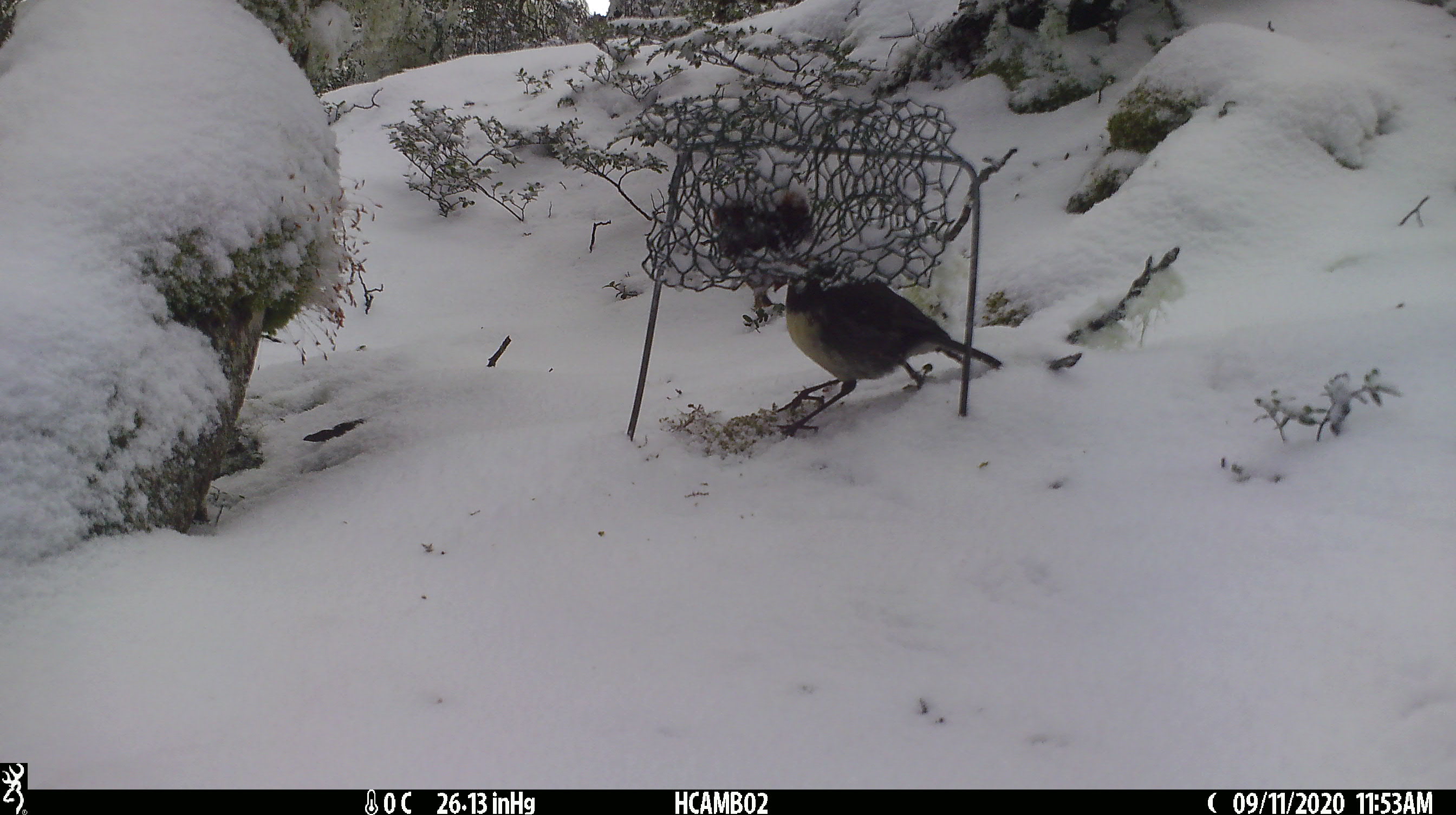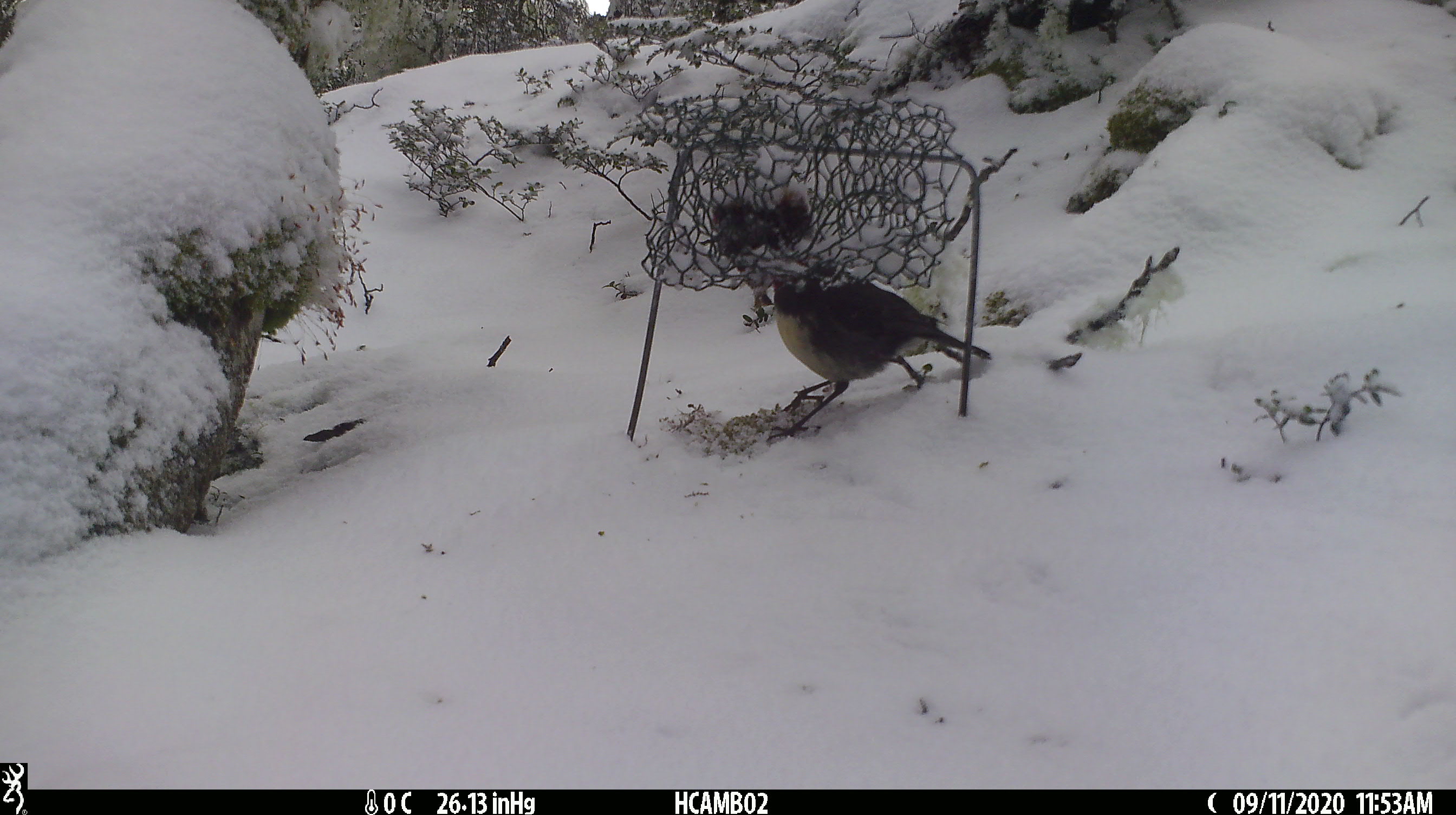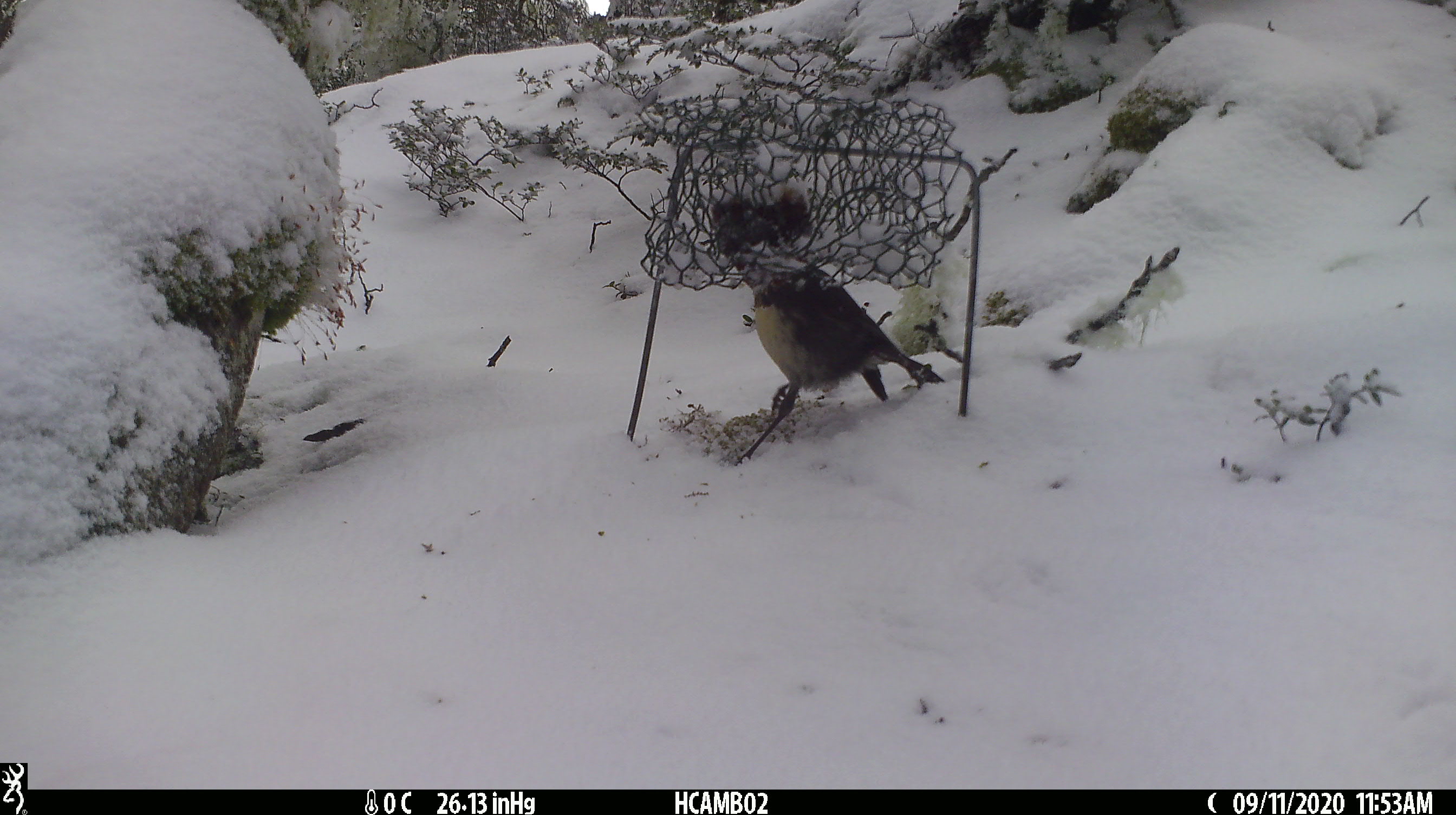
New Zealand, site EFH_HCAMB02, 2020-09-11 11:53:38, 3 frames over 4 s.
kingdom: Animalia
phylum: Chordata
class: Aves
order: Passeriformes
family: Petroicidae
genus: Petroica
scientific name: Petroica australis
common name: new zealand robin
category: robin